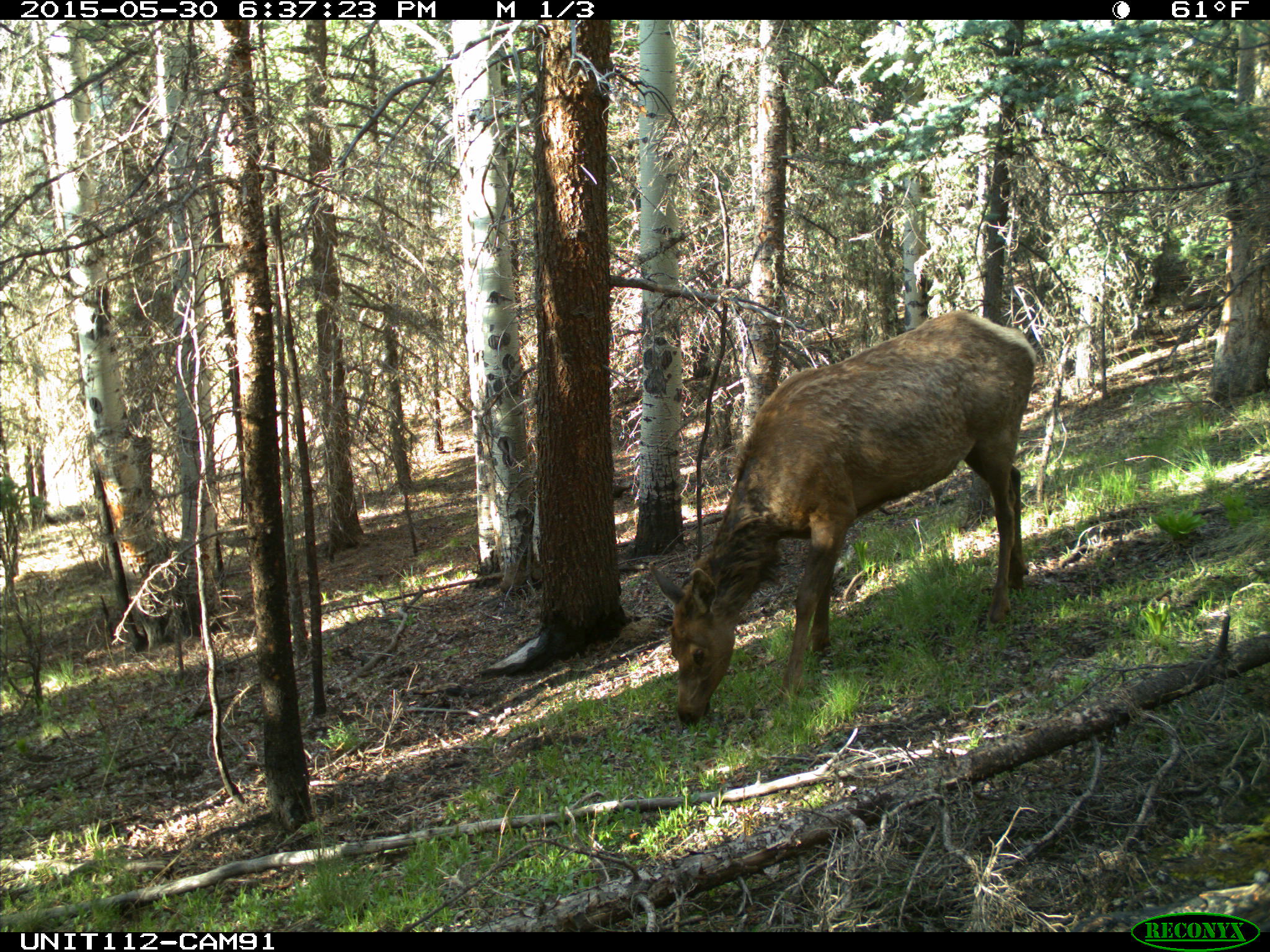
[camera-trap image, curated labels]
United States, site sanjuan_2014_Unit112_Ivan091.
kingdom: Animalia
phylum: Chordata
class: Mammalia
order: Artiodactyla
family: Cervidae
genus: Cervus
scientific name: Cervus elaphus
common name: red deer